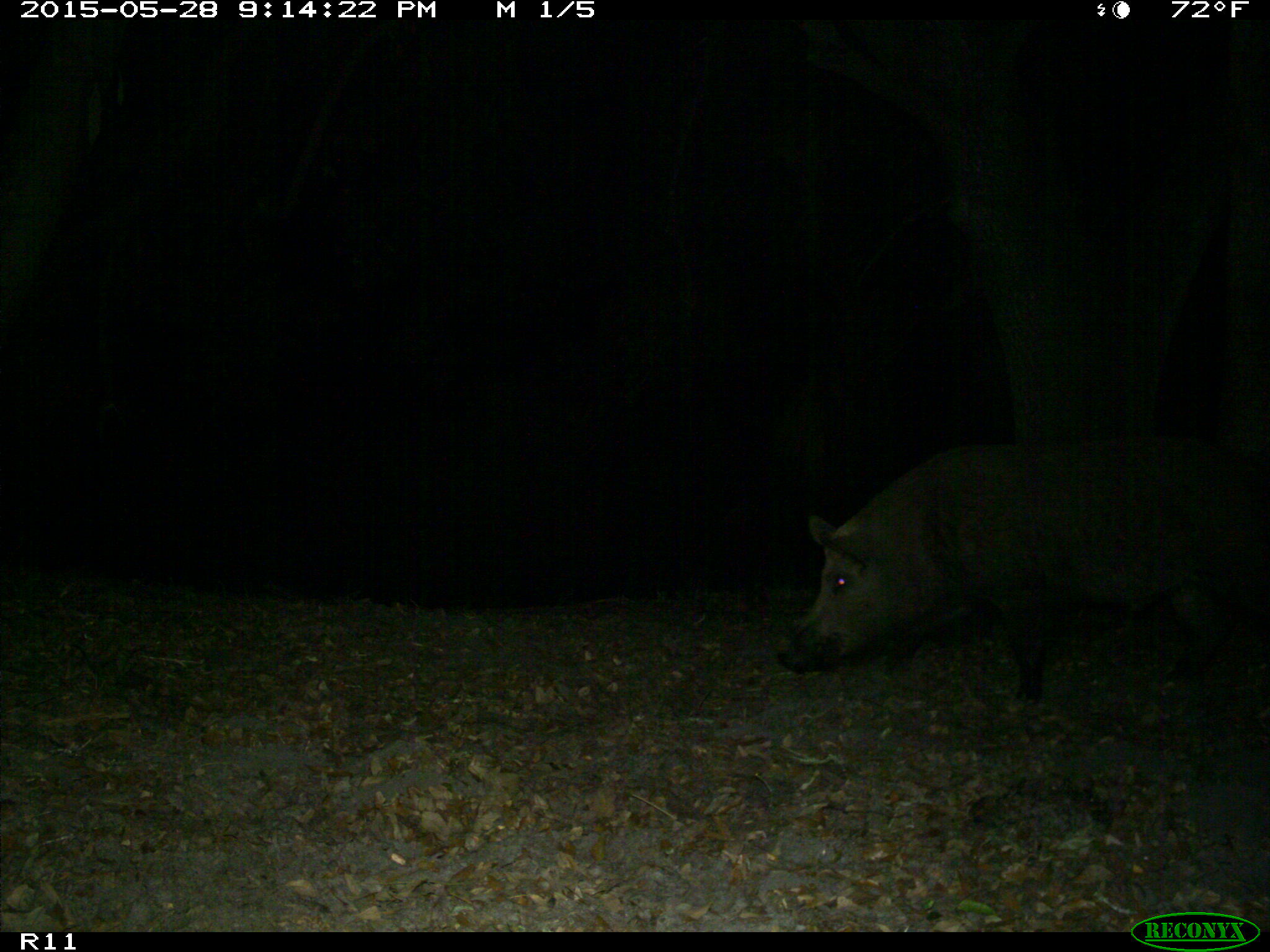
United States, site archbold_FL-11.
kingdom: Animalia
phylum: Chordata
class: Mammalia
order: Artiodactyla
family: Suidae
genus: Sus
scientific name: Sus scrofa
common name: wild boar